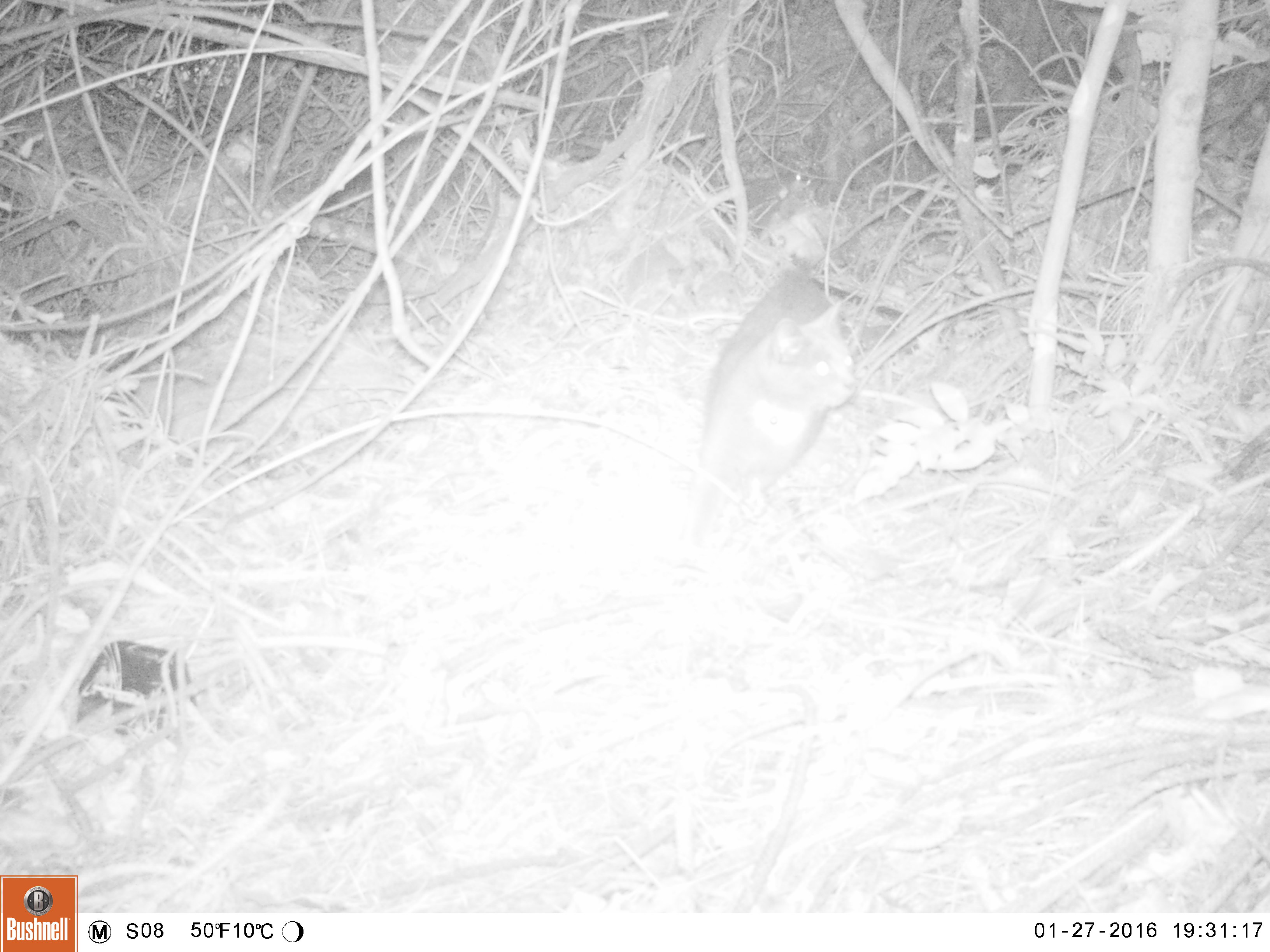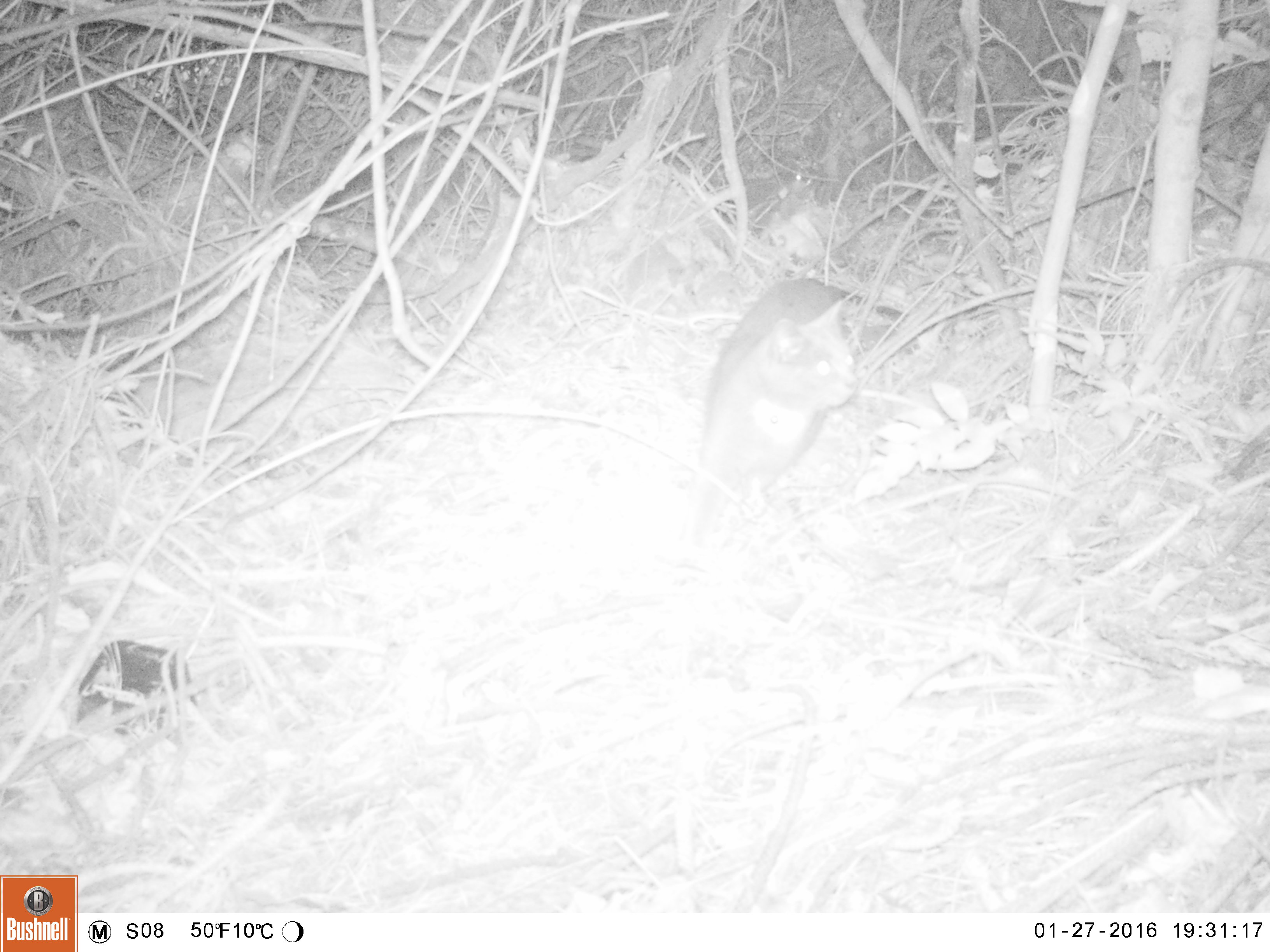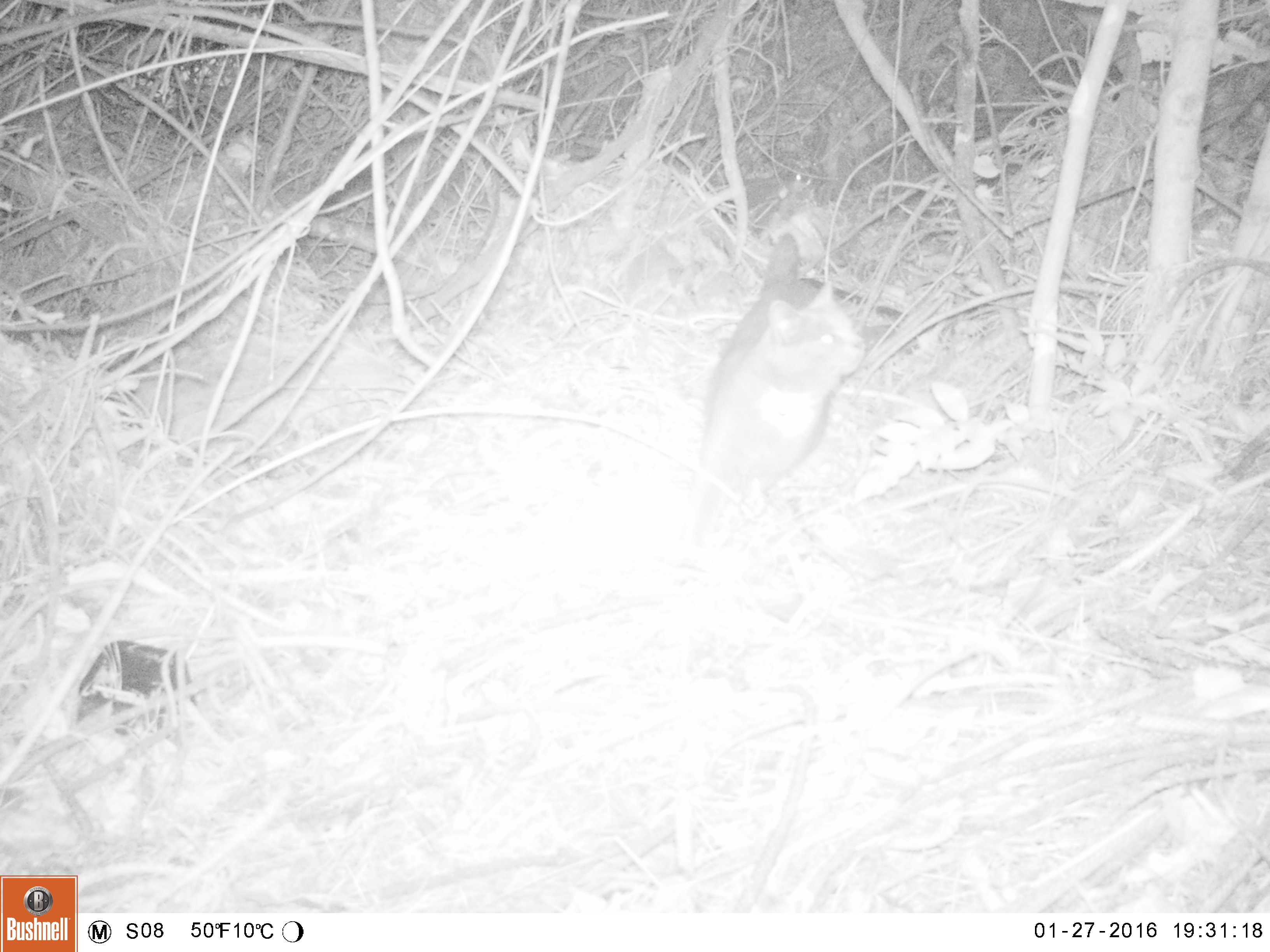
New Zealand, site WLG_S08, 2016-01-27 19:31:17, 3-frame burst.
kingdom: Animalia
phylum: Chordata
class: Mammalia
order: Carnivora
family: Felidae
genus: Felis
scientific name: Felis catus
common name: domestic cat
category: cat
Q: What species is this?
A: Cat (domestic cat) (Felis catus).